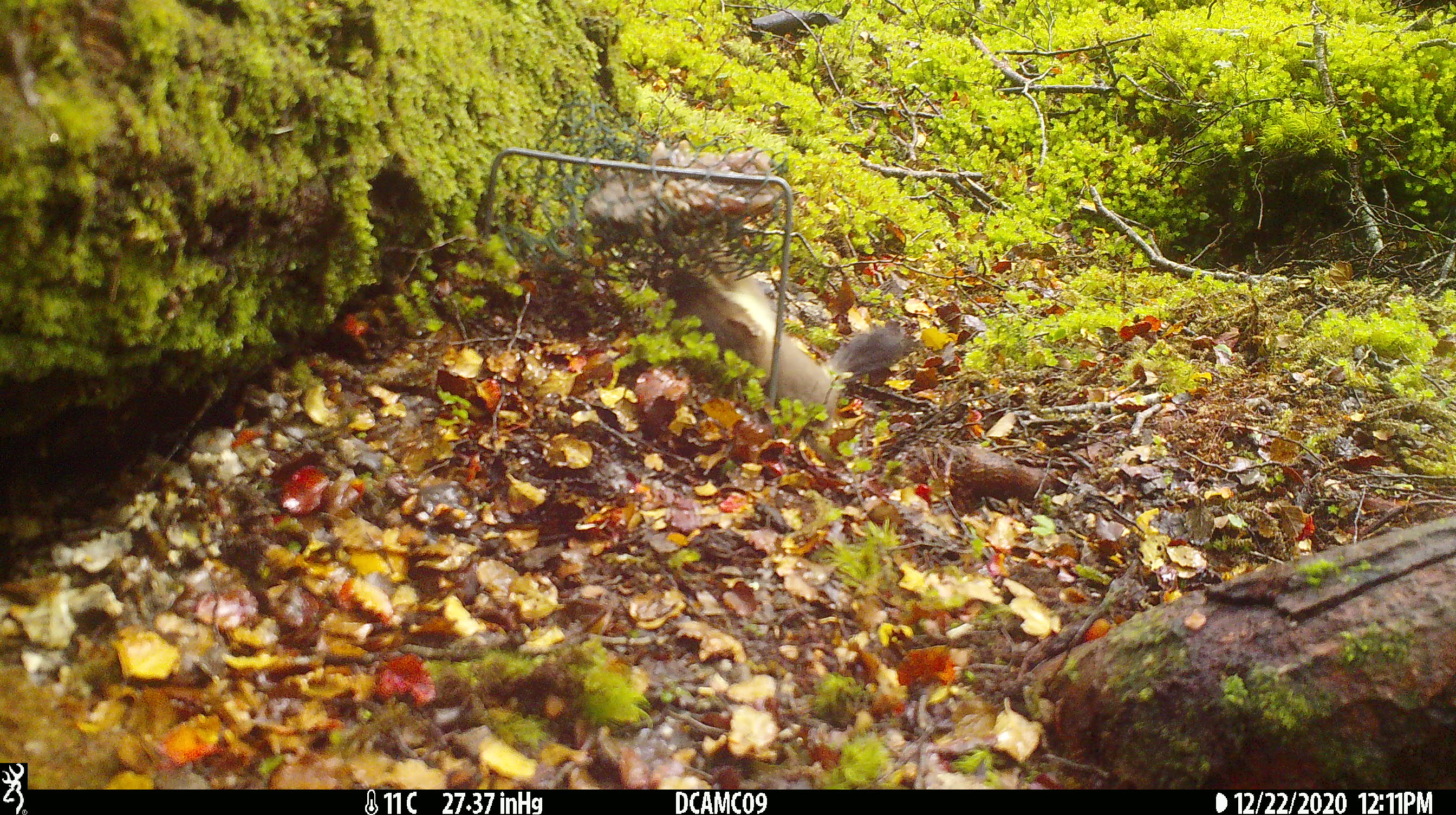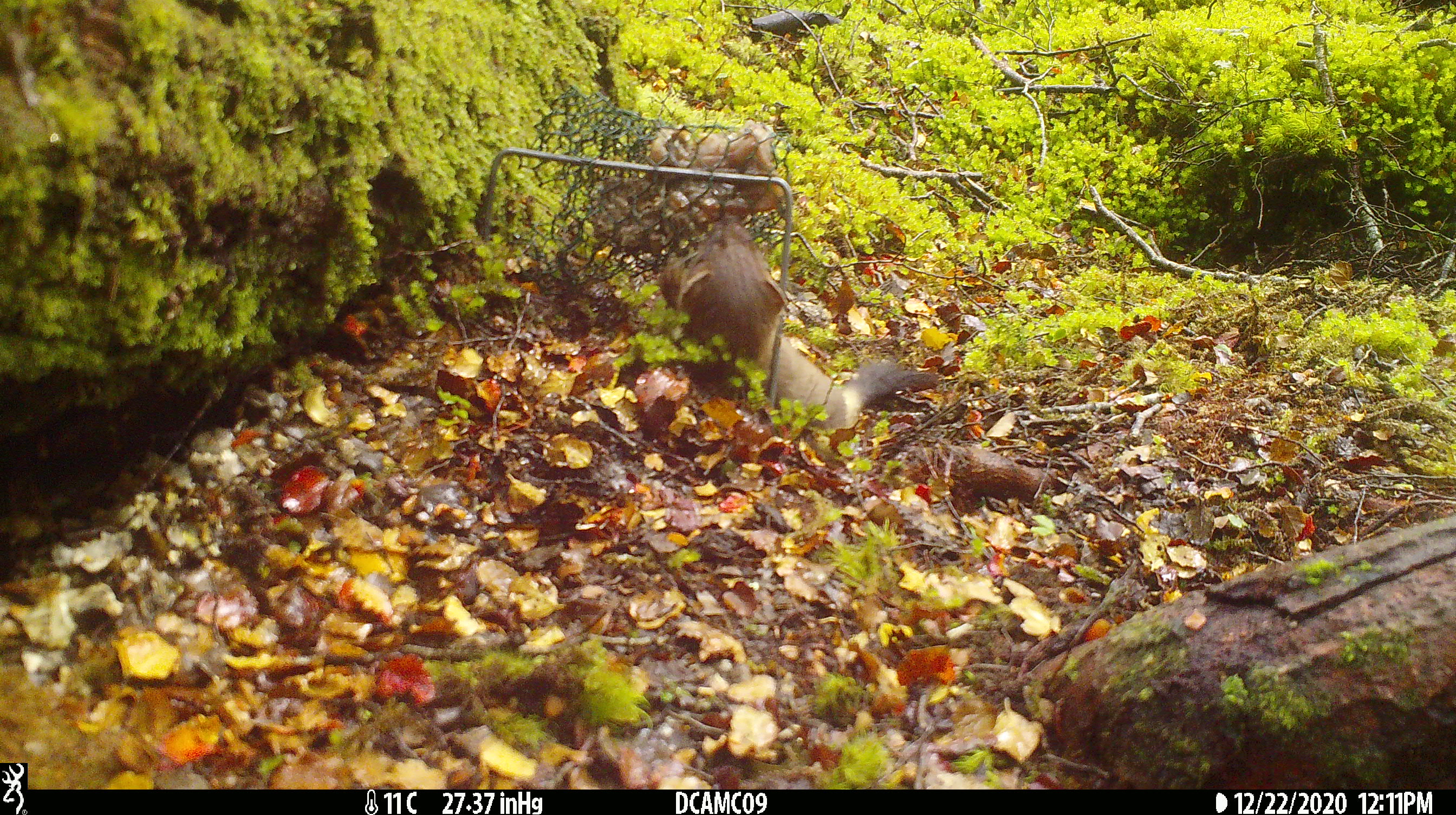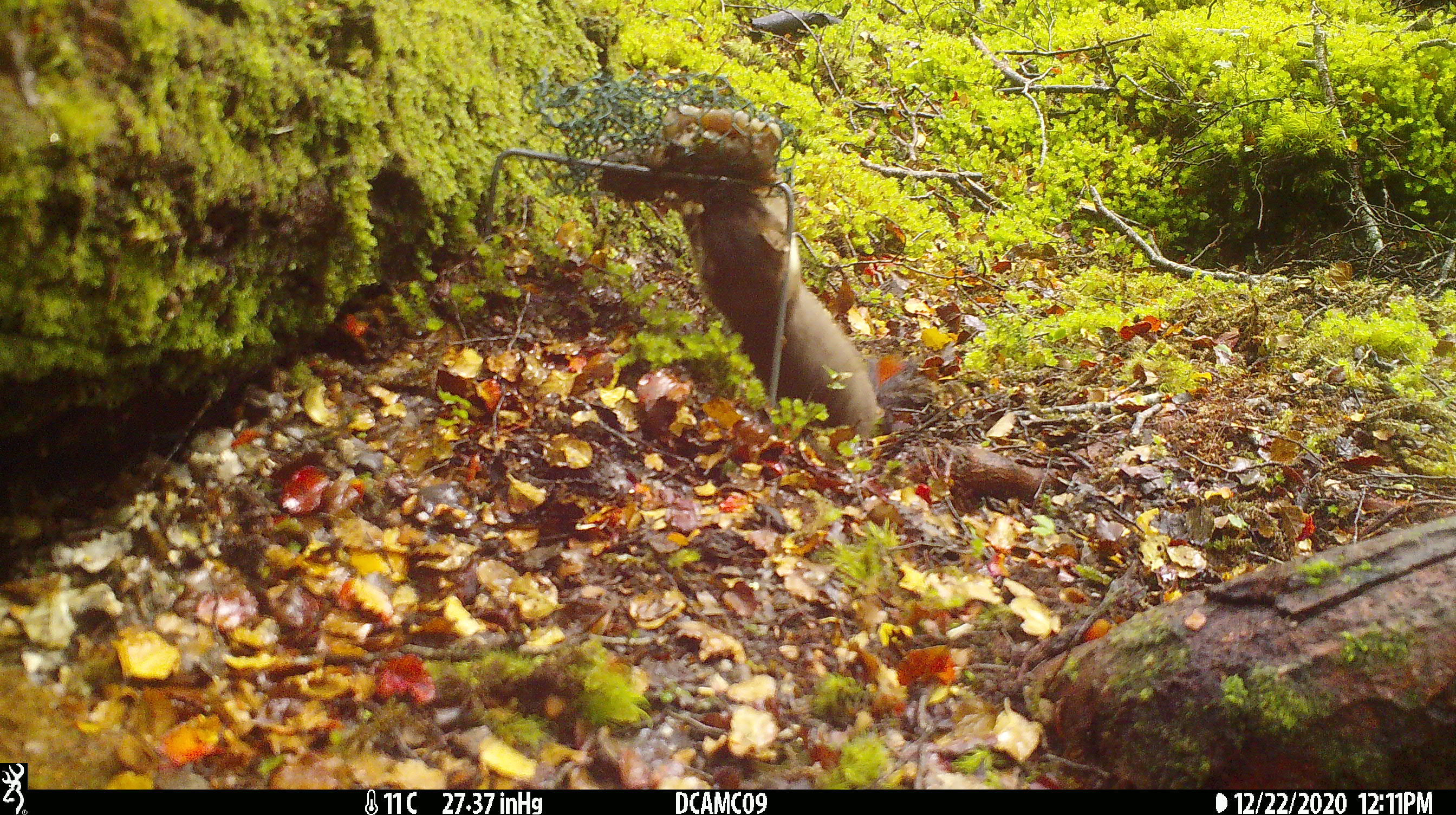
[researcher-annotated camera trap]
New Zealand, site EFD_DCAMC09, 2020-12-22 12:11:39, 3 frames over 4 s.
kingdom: Animalia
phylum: Chordata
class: Mammalia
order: Carnivora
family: Mustelidae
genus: Mustela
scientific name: Mustela erminea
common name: stoat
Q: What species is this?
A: Stoat (Mustela erminea).